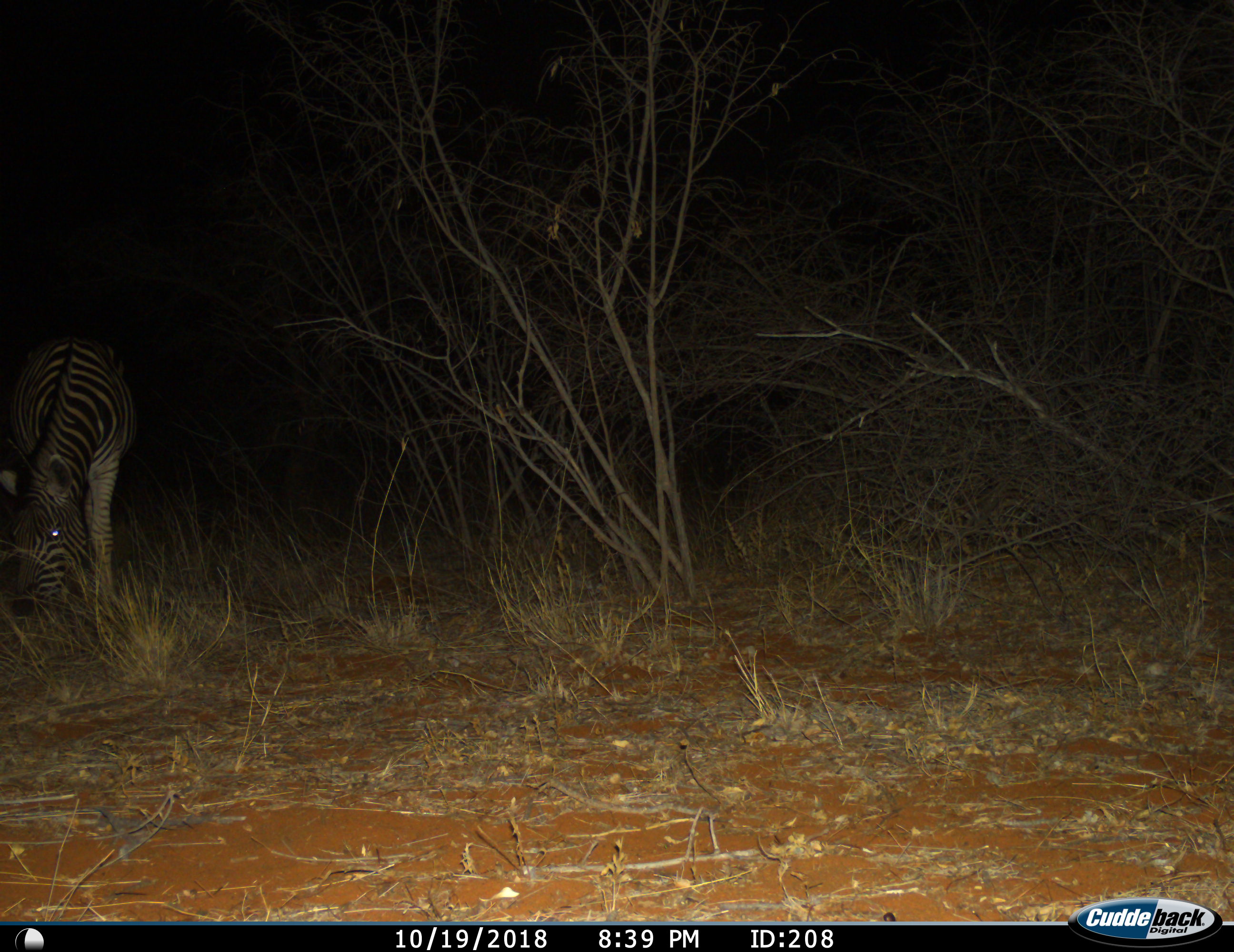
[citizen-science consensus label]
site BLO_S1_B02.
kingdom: Animalia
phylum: Chordata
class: Mammalia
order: Perissodactyla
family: Equidae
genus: Equus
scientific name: Equus quagga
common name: plains zebra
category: zebraplains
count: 1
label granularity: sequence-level